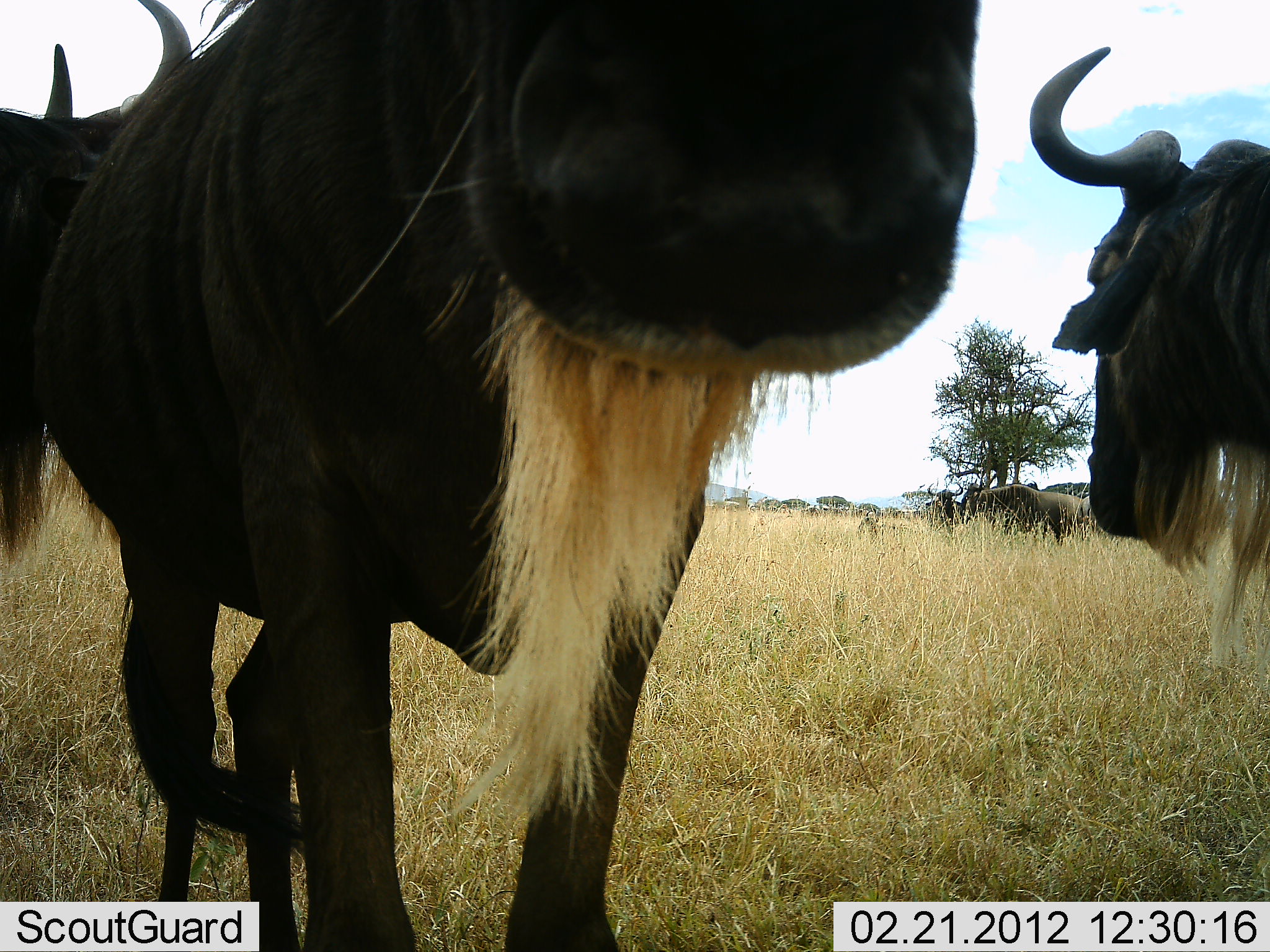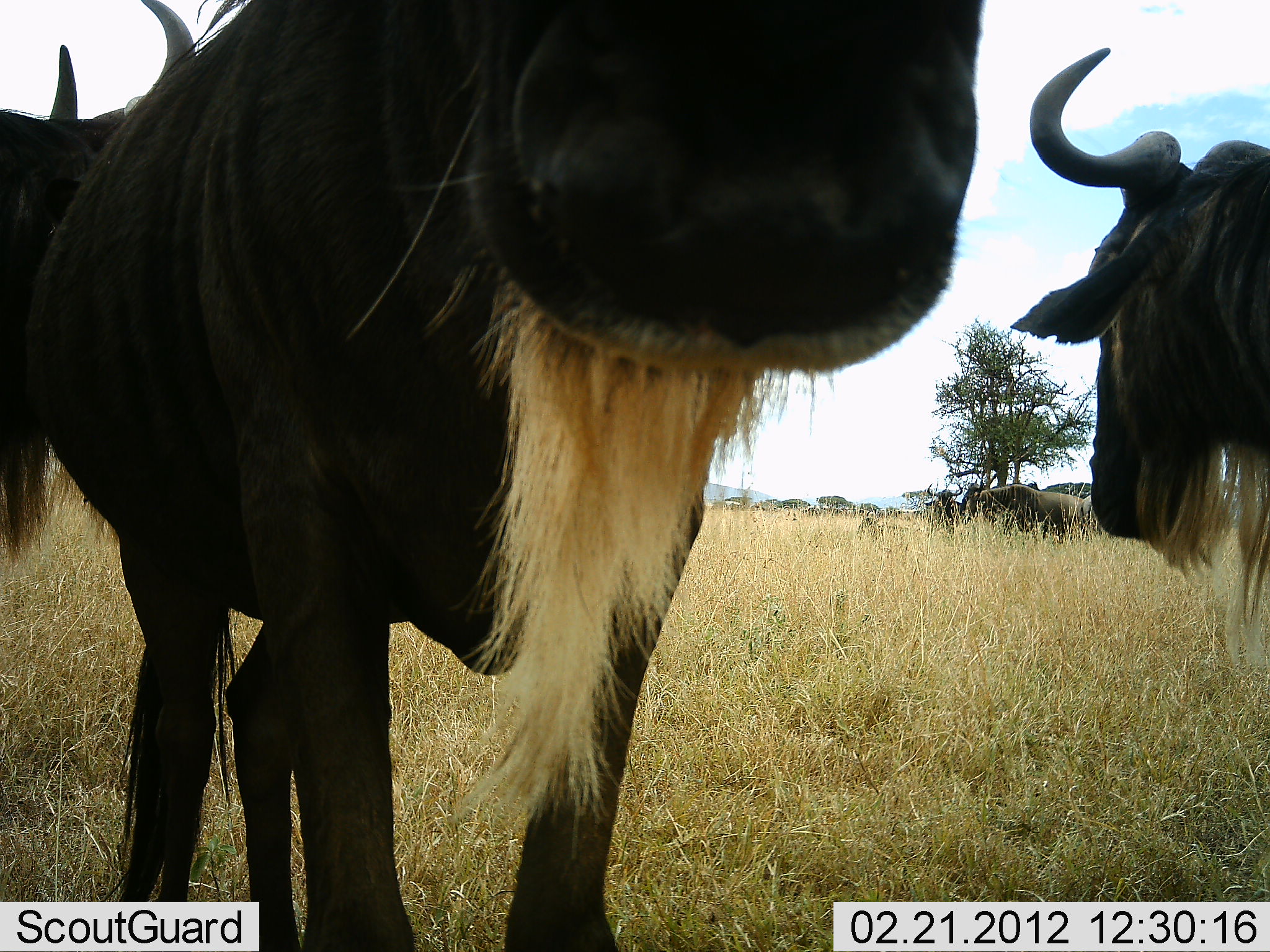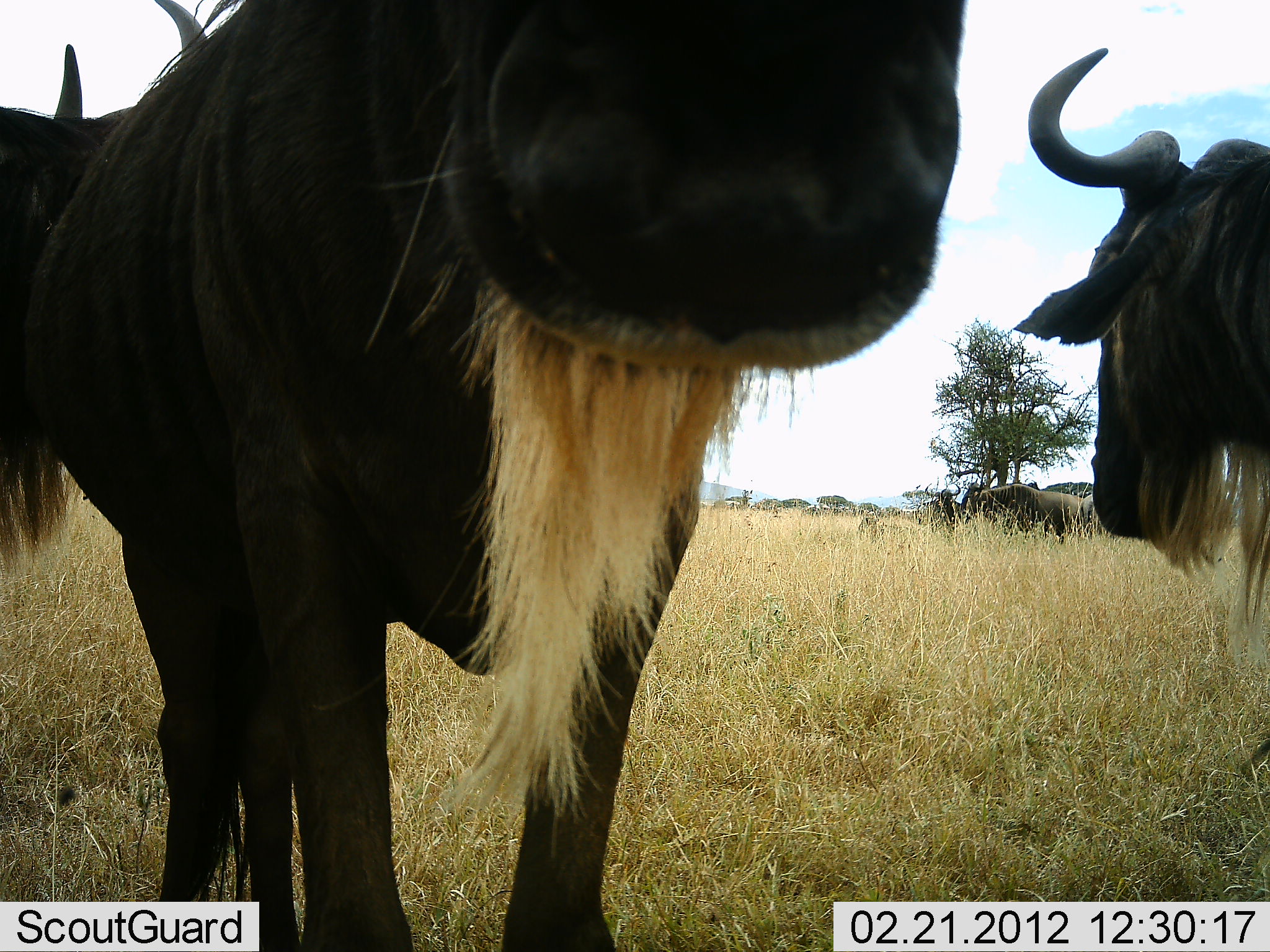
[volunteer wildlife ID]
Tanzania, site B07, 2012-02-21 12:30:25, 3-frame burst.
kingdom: Animalia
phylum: Chordata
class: Mammalia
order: Artiodactyla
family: Bovidae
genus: Connochaetes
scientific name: Connochaetes taurinus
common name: blue wildebeest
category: wildebeest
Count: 5.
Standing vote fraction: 95%.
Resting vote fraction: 14%.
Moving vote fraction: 19%.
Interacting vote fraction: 5%.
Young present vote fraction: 0%.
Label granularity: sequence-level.